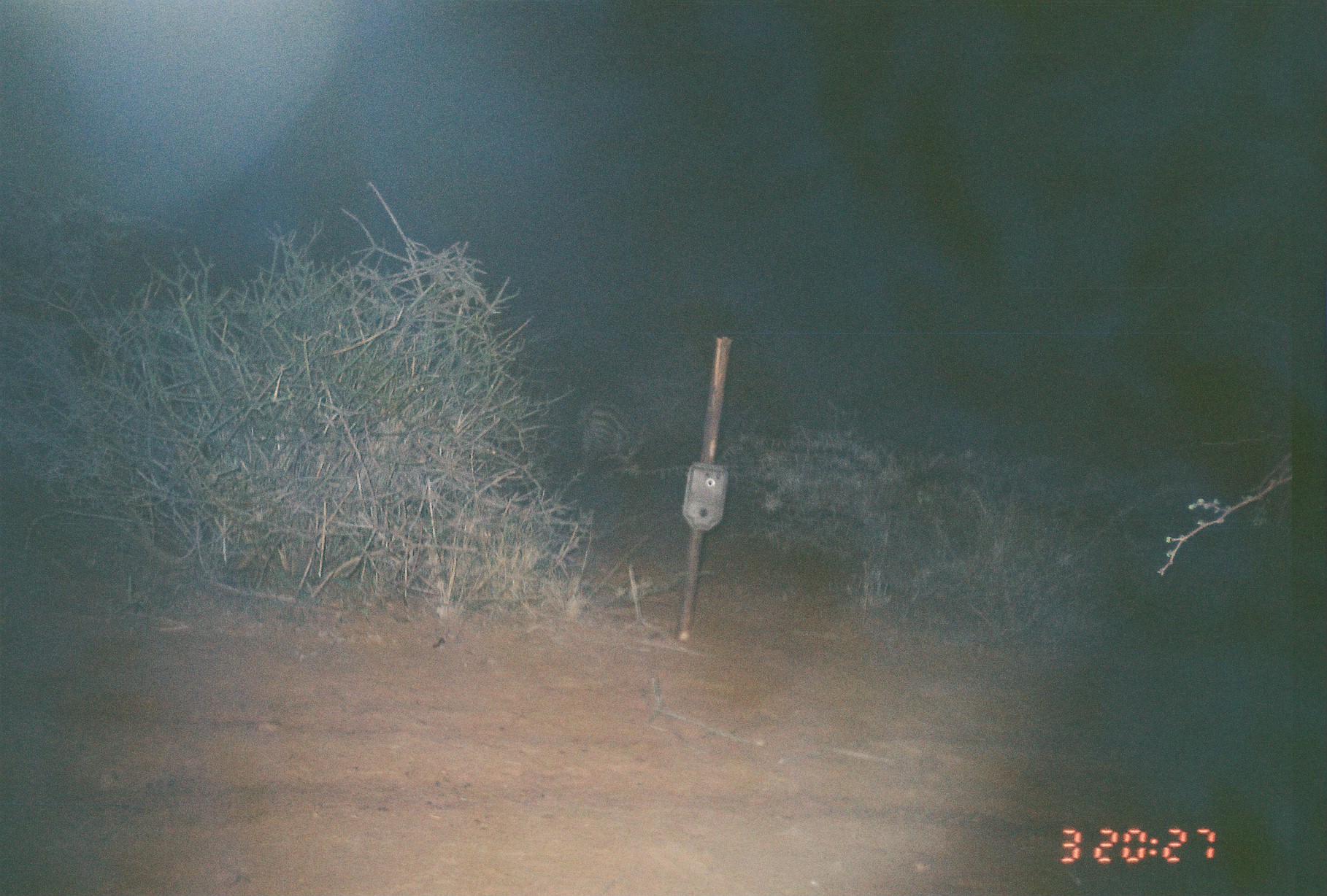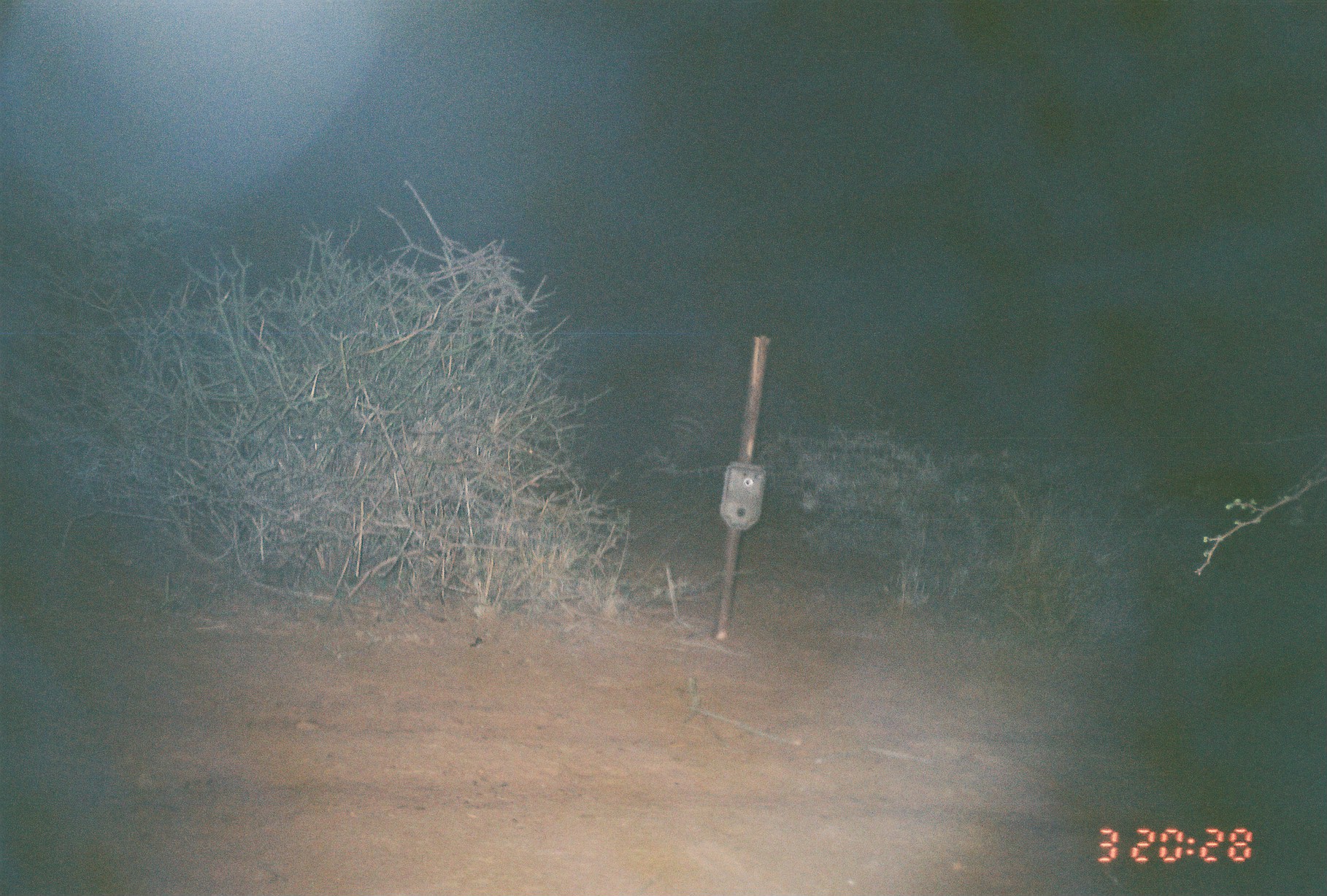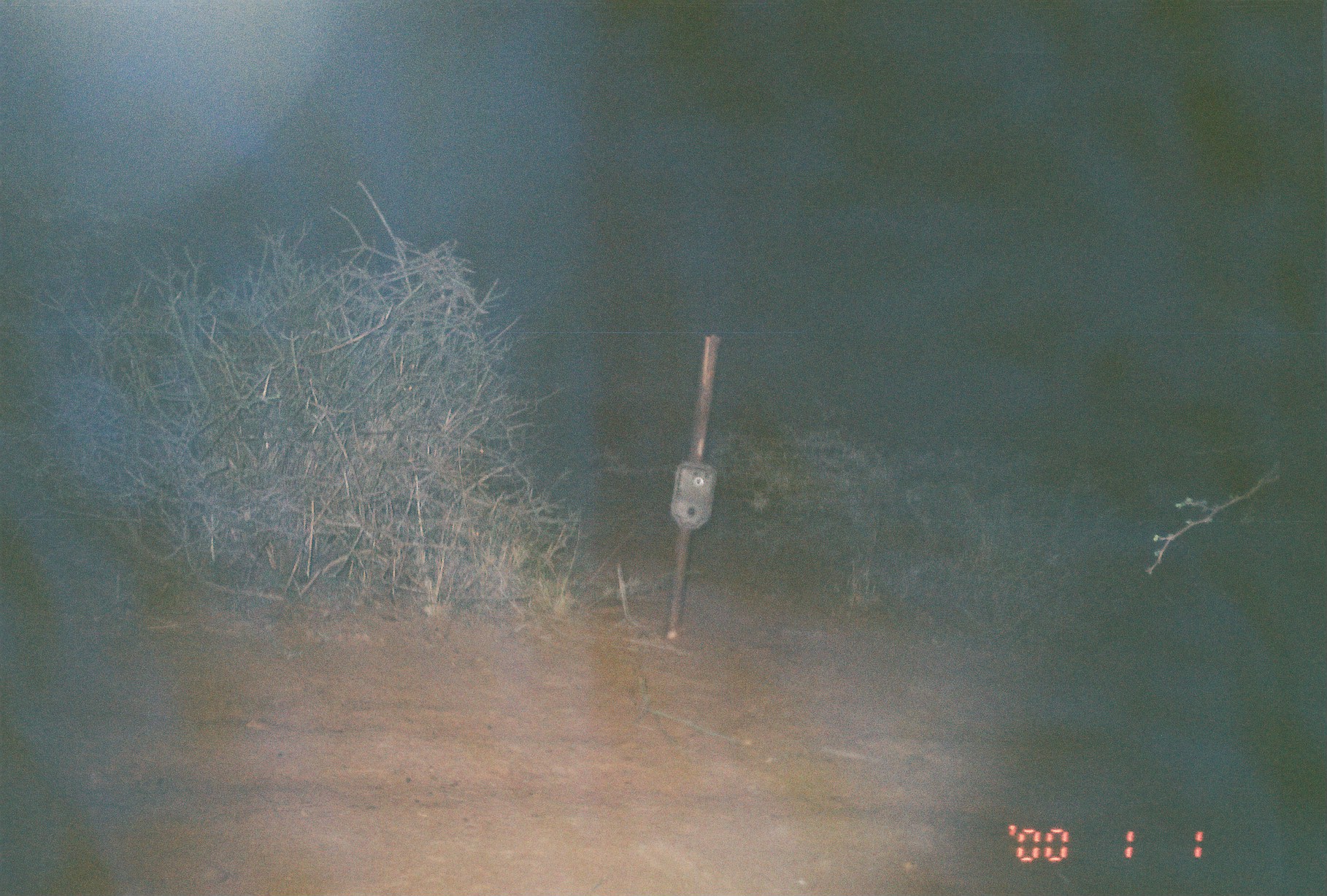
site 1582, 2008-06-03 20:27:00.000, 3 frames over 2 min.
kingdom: Animalia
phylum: Chordata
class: Mammalia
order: Perissodactyla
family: Equidae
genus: Equus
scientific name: Equus quagga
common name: plains zebra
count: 1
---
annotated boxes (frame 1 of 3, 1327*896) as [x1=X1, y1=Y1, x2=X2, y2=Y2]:
equus quagga: [x1=571, y1=384, x2=662, y2=476]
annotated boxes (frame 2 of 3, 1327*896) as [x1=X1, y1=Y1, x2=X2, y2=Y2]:
equus quagga: [x1=643, y1=363, x2=734, y2=472]